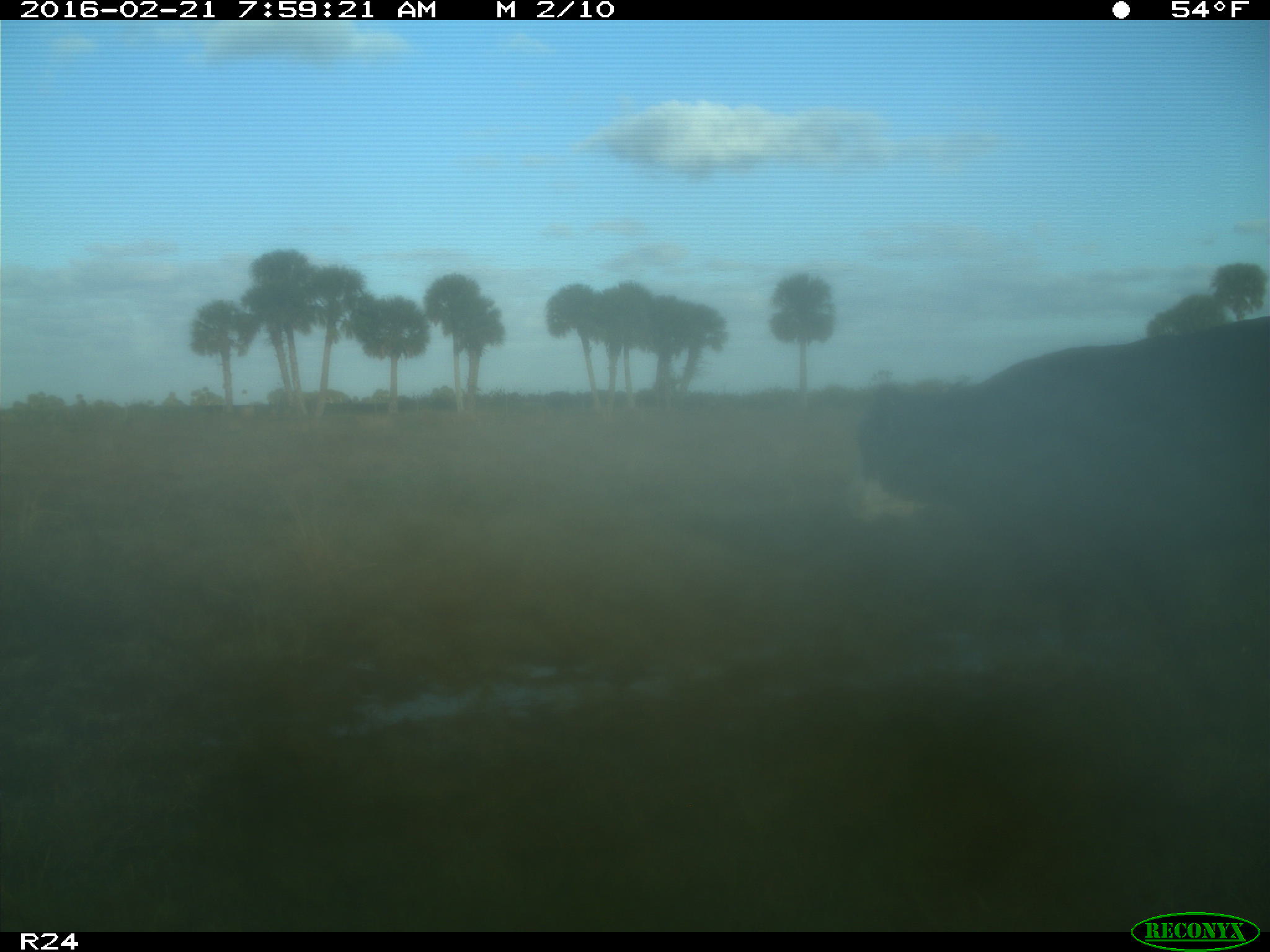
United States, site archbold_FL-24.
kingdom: Animalia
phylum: Chordata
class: Mammalia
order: Artiodactyla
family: Bovidae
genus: Bos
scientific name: Bos taurus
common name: domestic cow